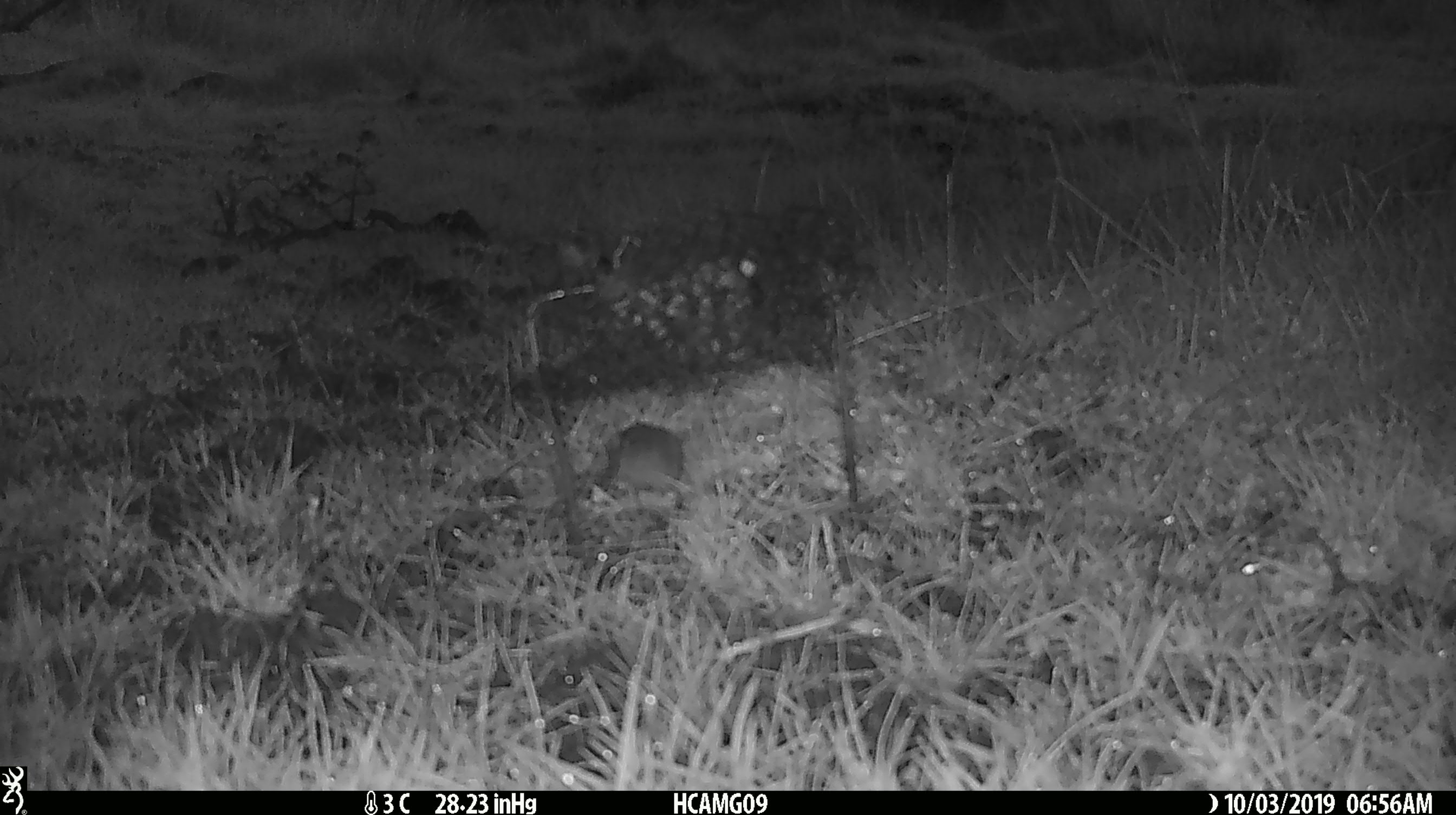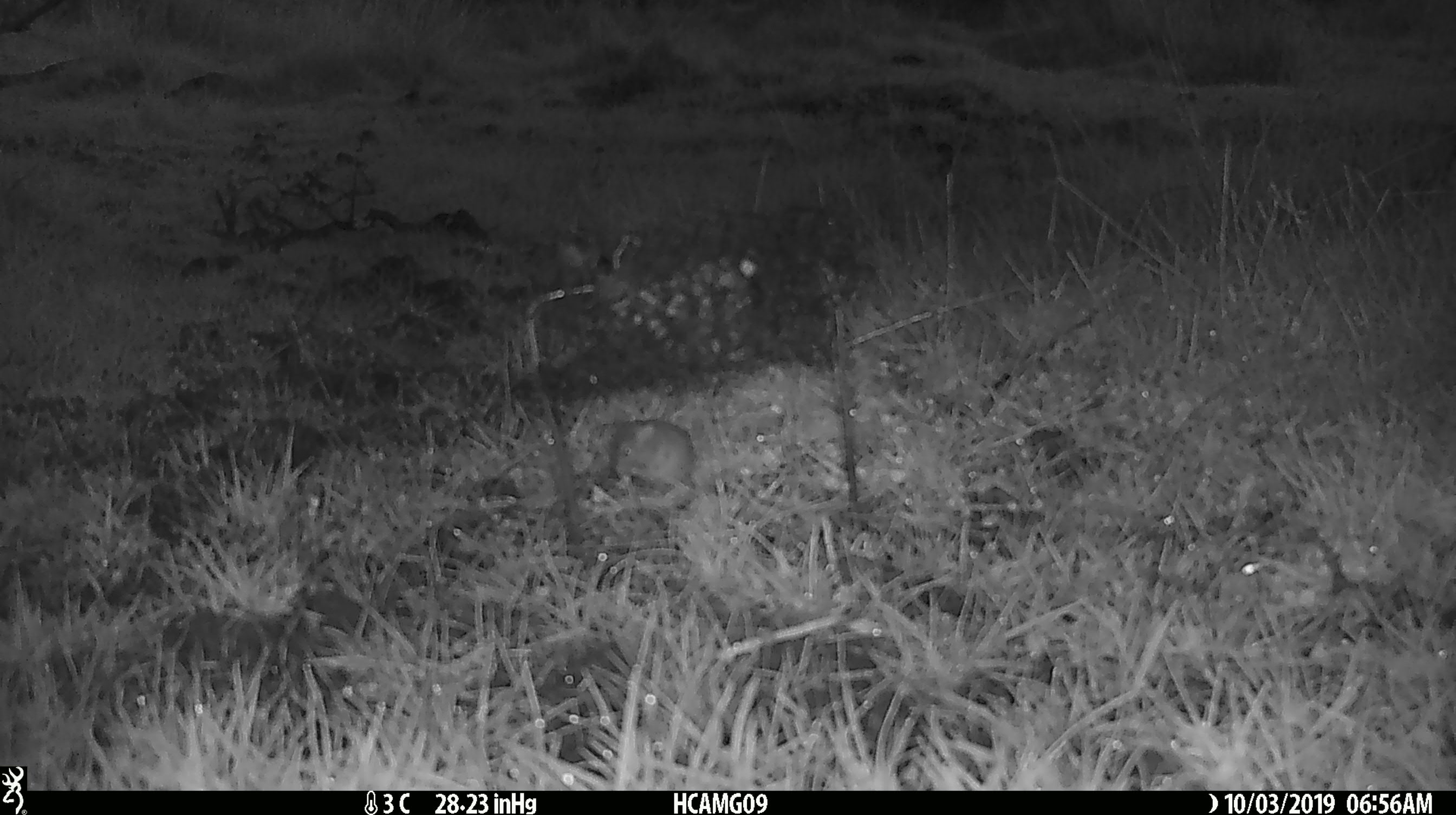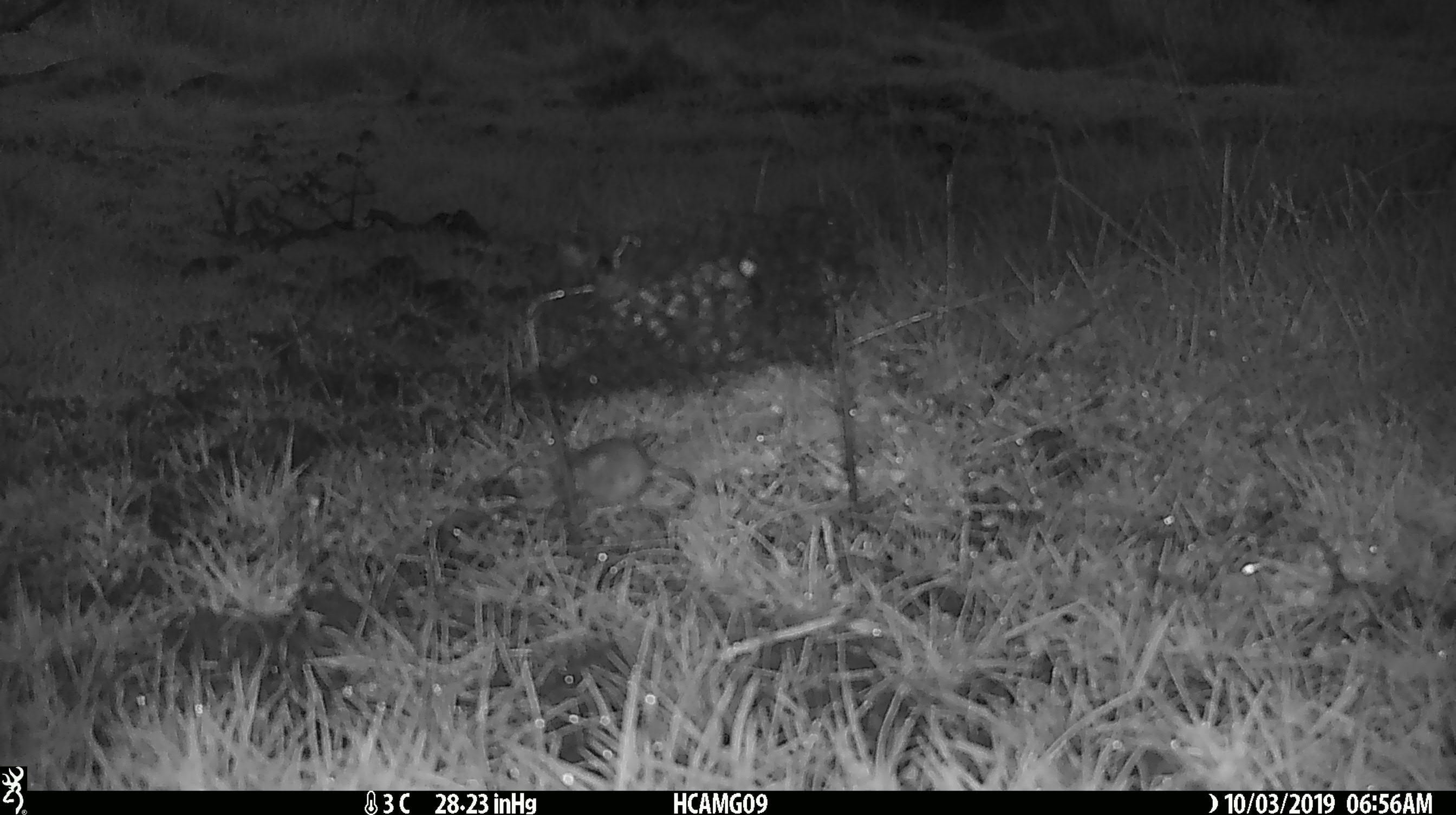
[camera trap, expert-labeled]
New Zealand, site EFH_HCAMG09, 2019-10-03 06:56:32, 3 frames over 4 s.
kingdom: Animalia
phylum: Chordata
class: Mammalia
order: Rodentia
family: Muridae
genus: Mus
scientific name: Mus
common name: mouse